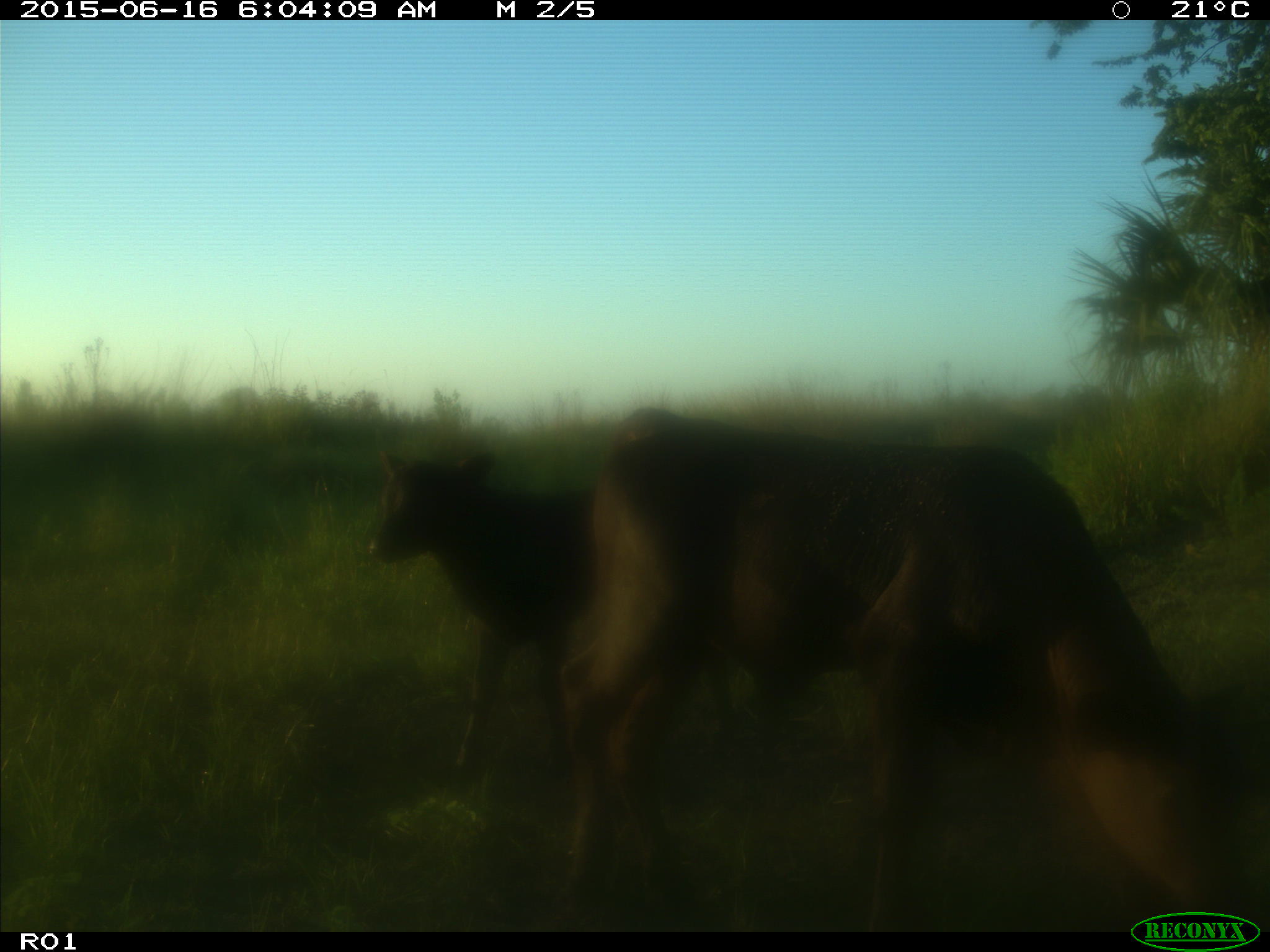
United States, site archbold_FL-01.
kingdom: Animalia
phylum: Chordata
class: Mammalia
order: Artiodactyla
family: Bovidae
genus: Bos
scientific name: Bos taurus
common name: domestic cow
Bos taurus (domestic cow).